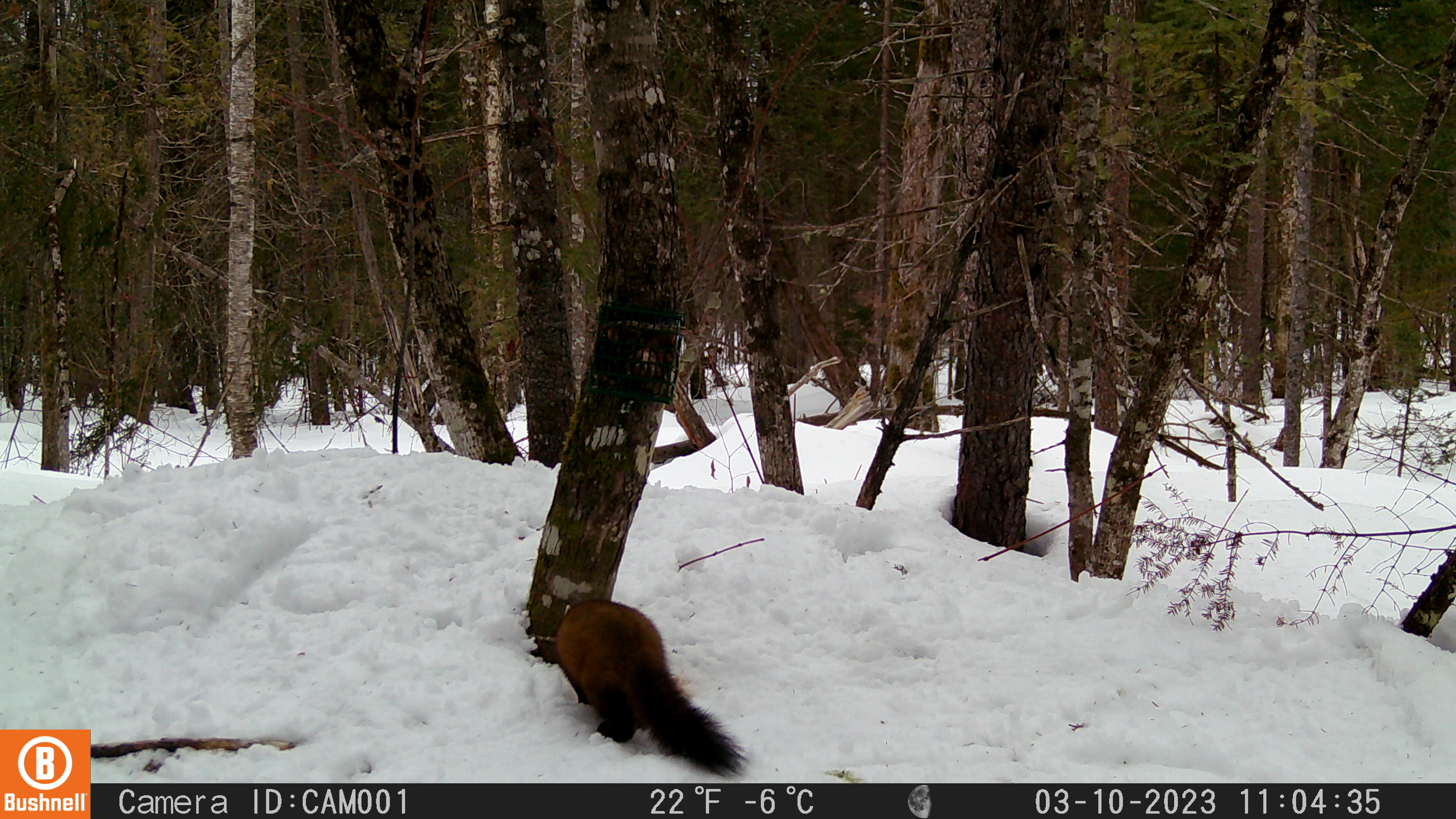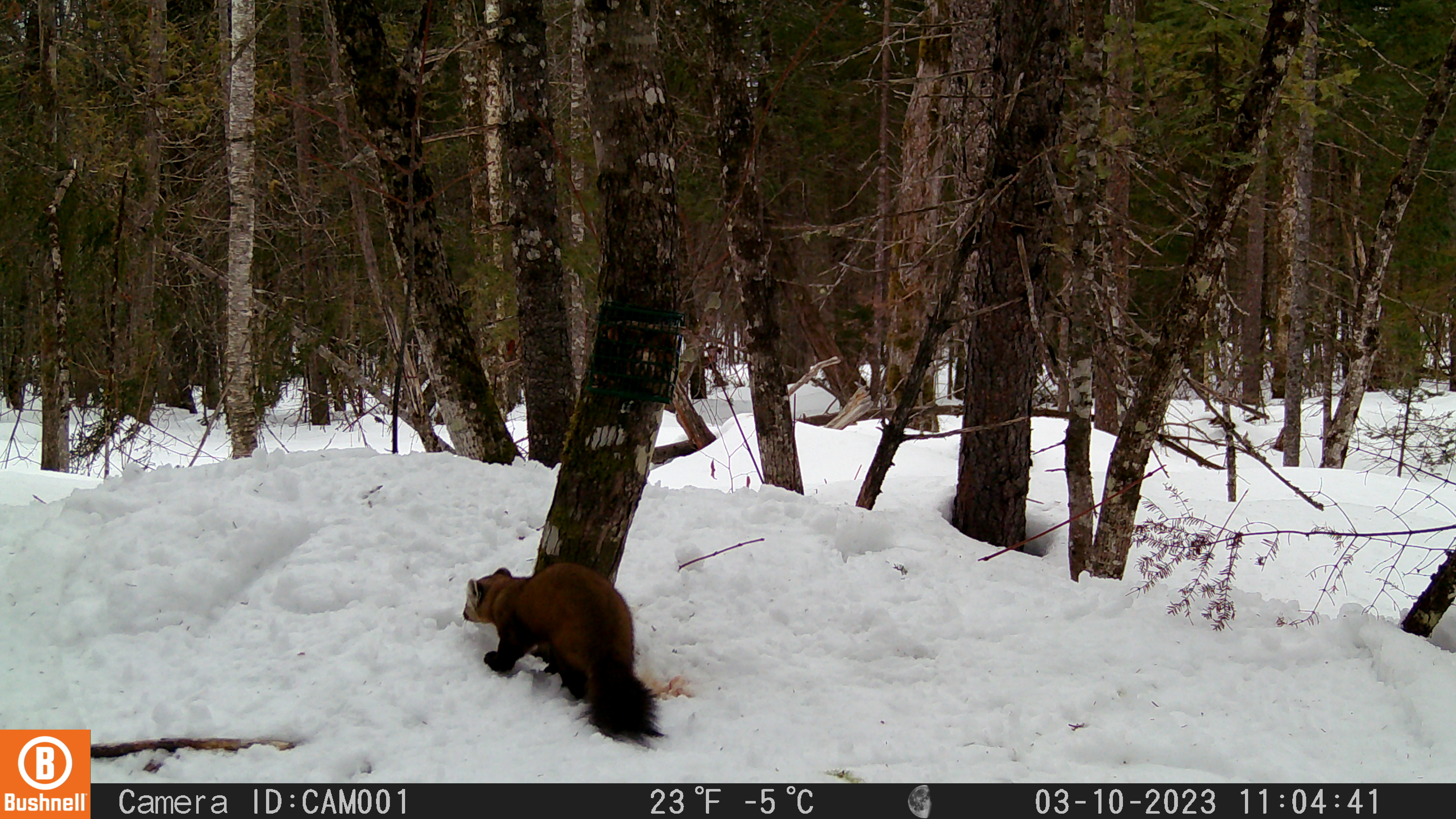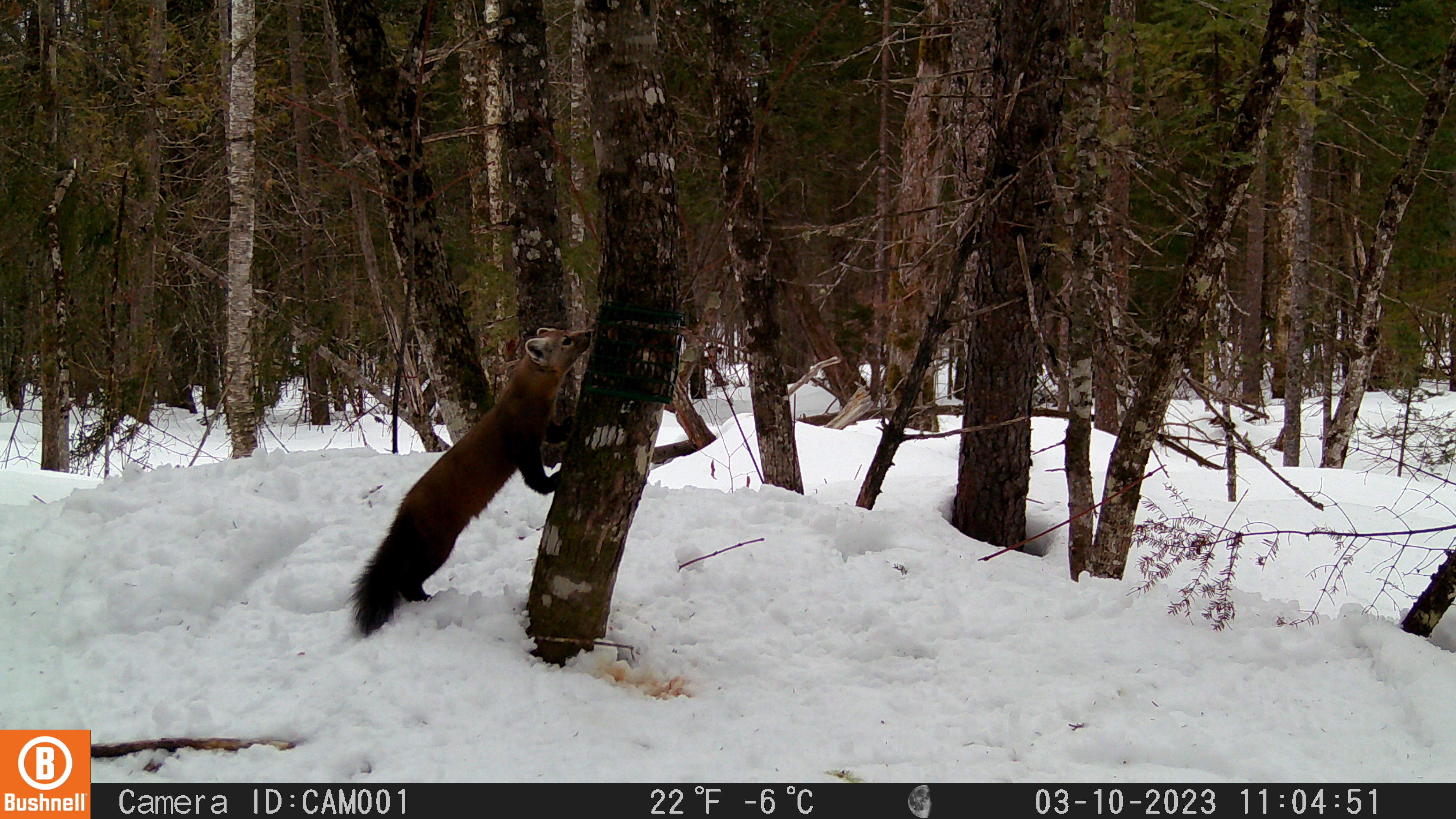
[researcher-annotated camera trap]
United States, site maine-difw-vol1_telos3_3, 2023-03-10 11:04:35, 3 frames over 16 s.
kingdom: Animalia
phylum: Chordata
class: Mammalia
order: Carnivora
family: Mustelidae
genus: Martes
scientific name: Martes americana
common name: american marten